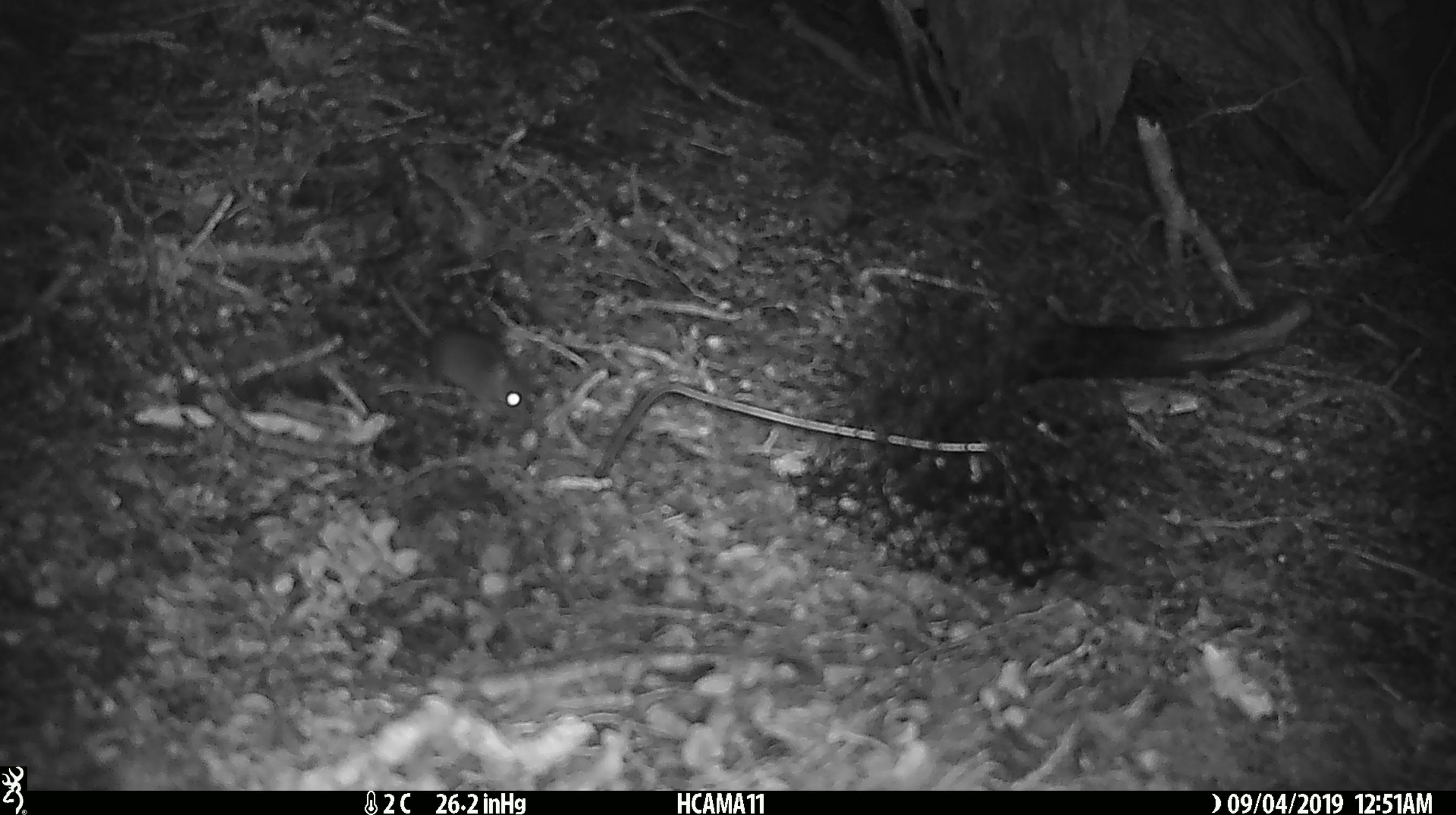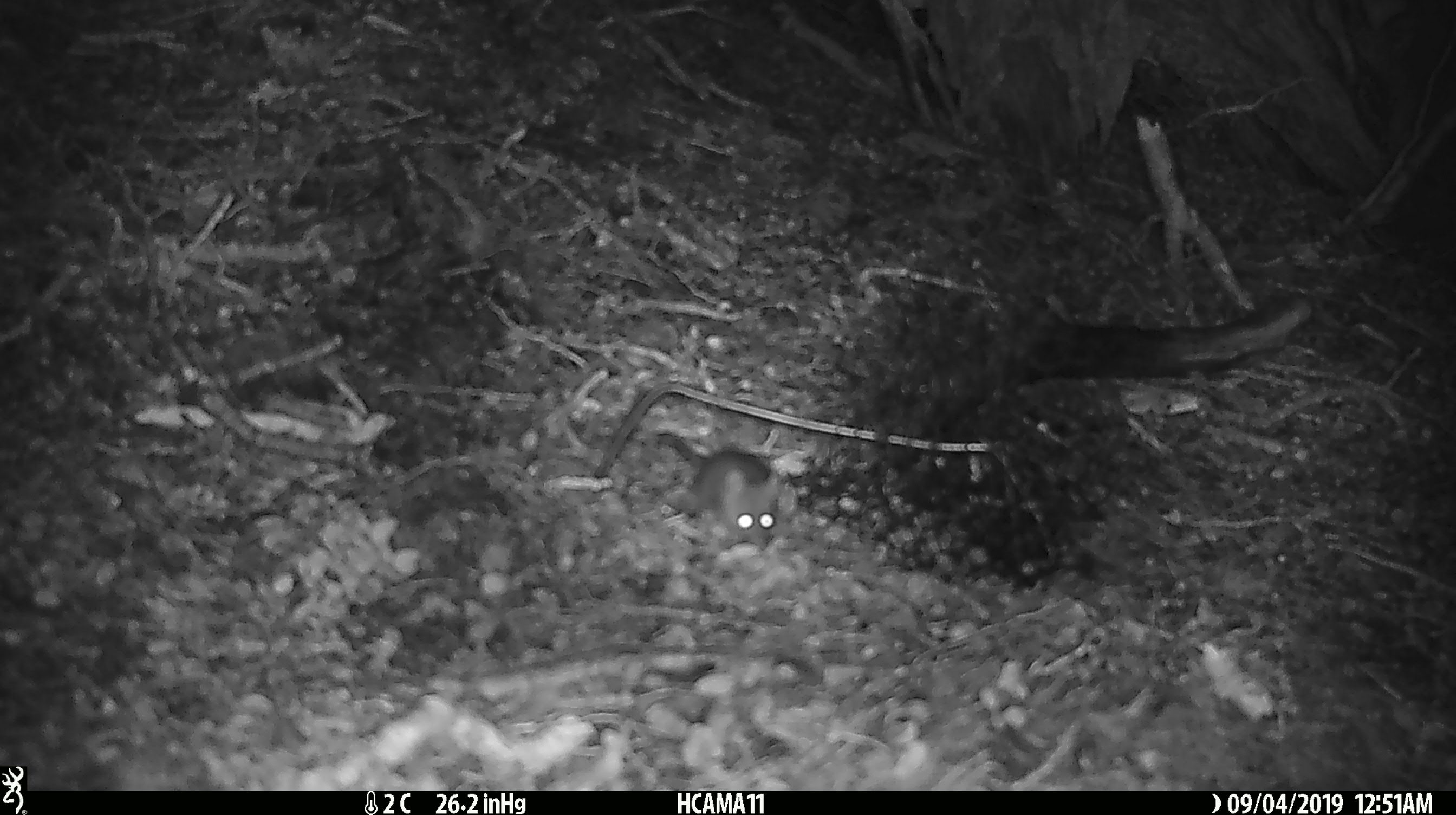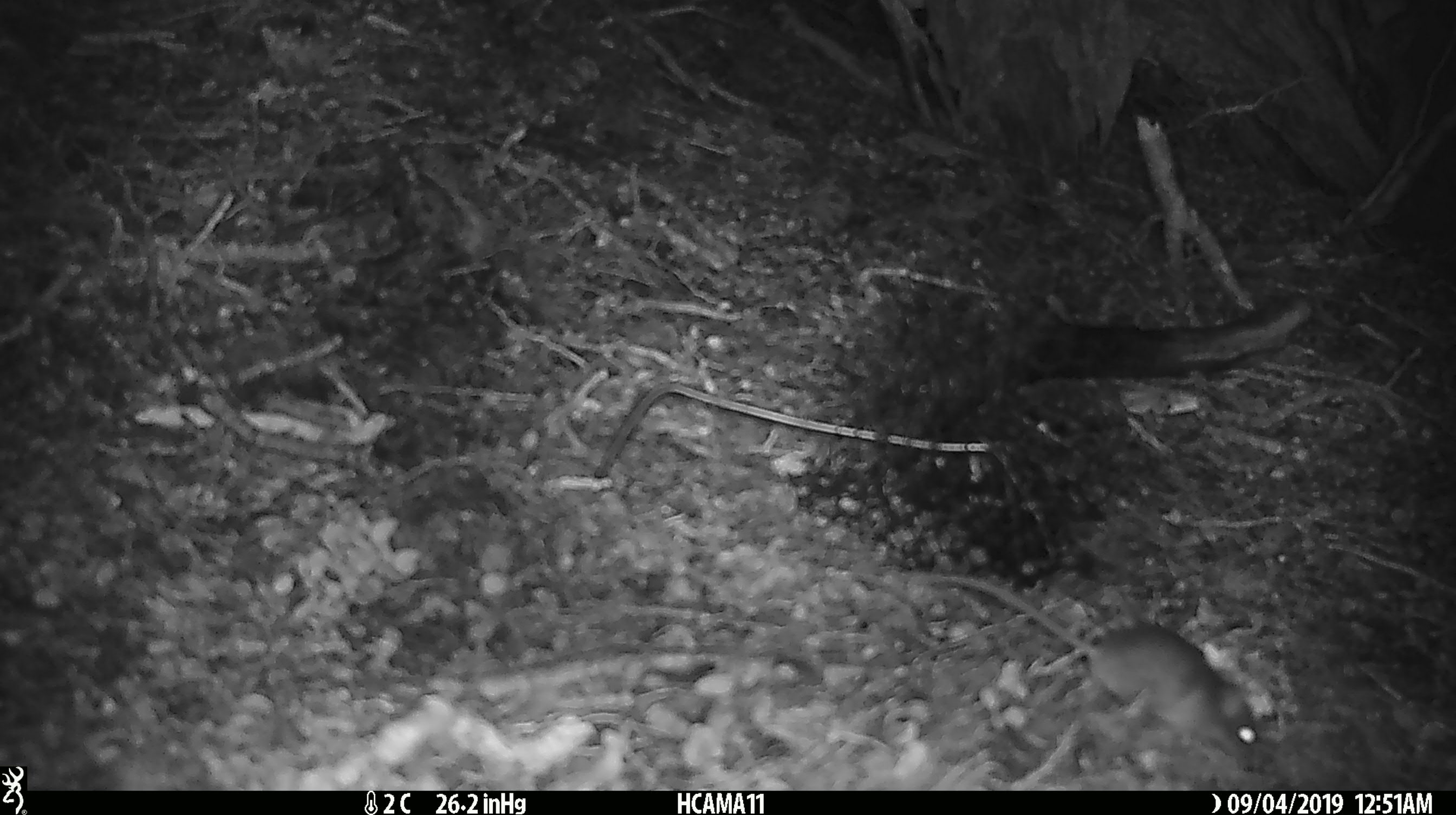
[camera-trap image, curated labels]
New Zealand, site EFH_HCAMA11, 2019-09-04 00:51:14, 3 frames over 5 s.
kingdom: Animalia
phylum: Chordata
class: Mammalia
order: Rodentia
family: Muridae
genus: Mus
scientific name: Mus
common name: mouse